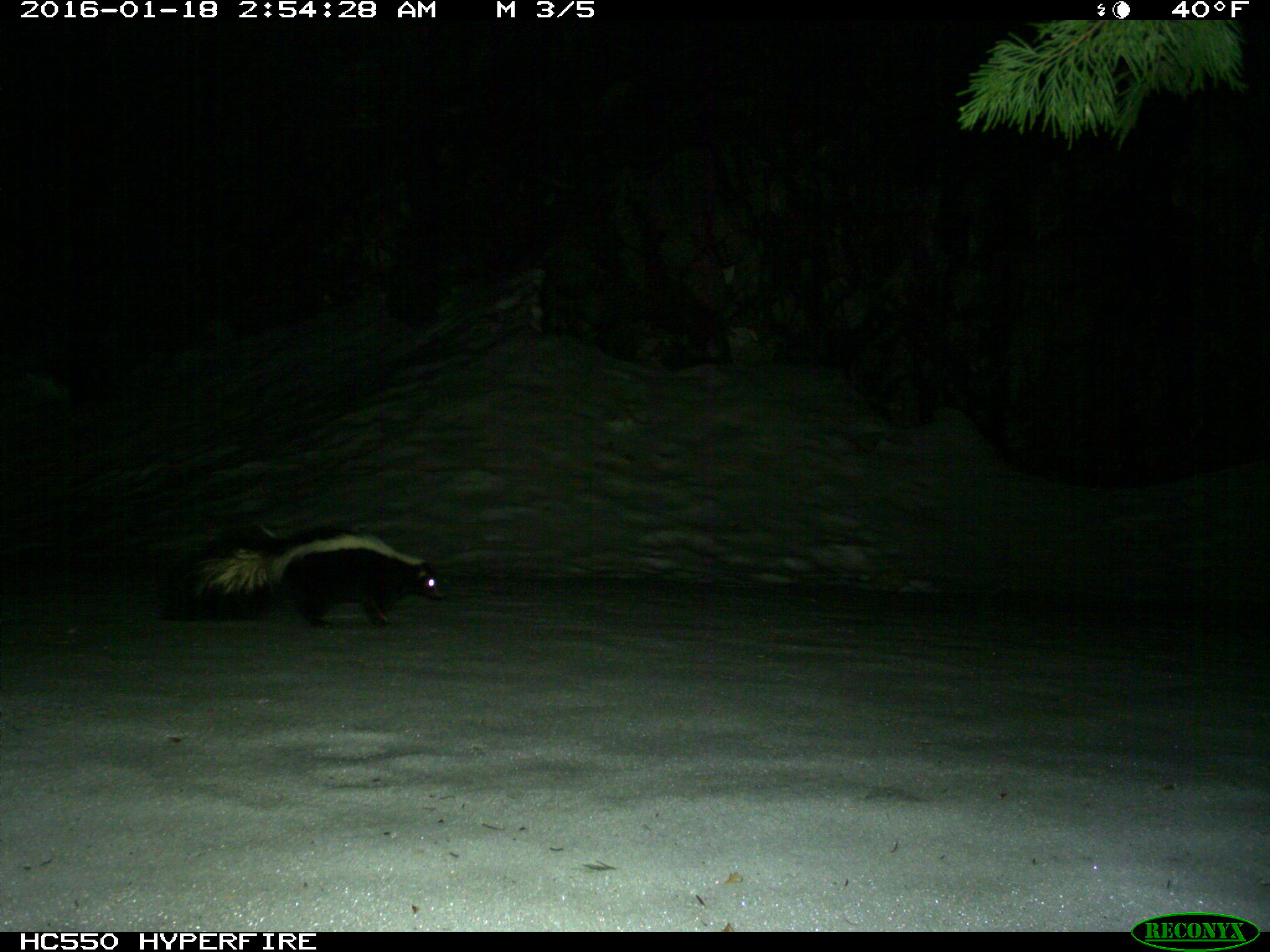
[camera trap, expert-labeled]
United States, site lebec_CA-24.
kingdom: Animalia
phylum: Chordata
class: Mammalia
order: Carnivora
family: Mephitidae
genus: Mephitis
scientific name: Mephitis mephitis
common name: striped skunk